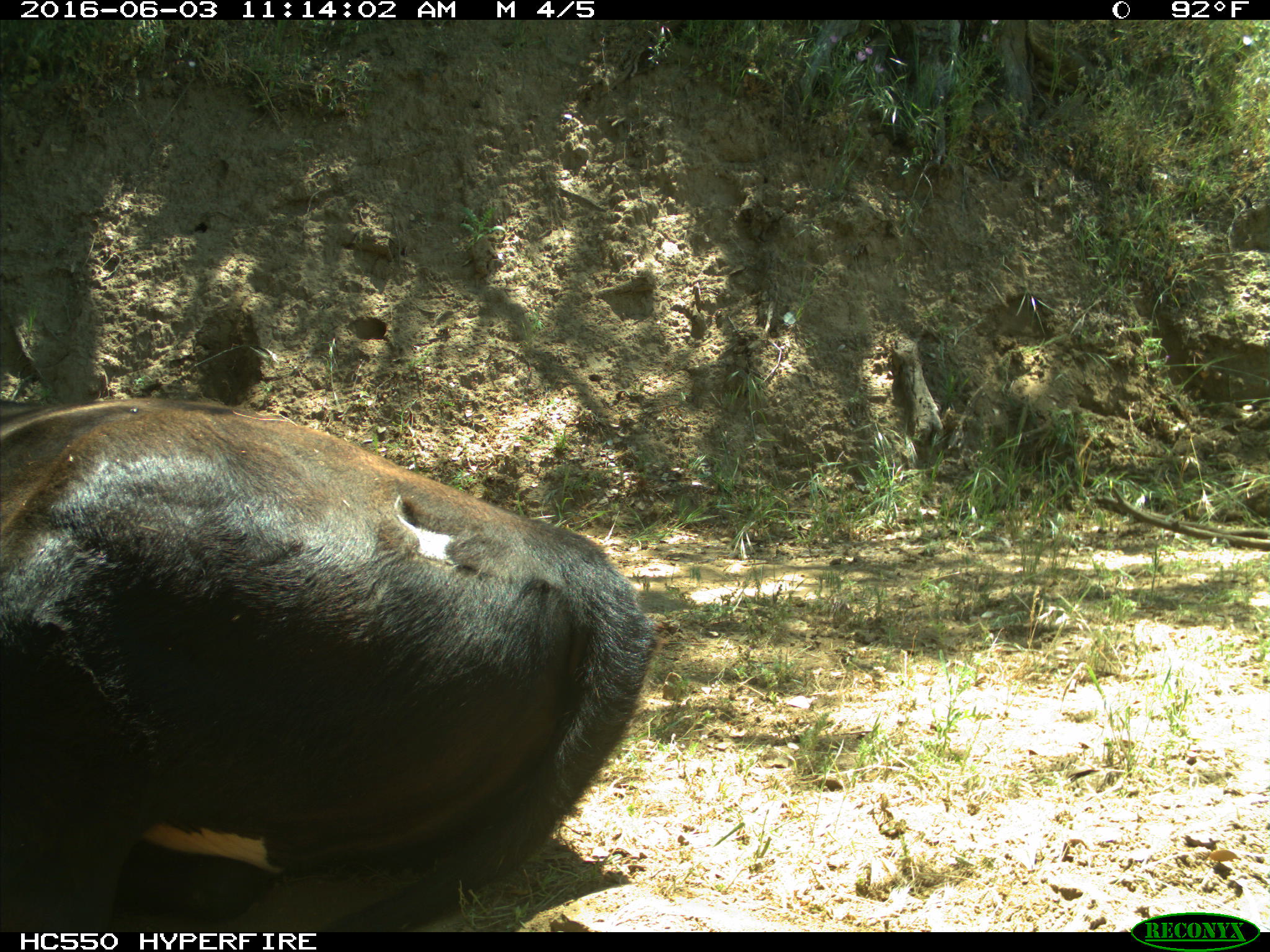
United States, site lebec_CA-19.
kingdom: Animalia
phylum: Chordata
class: Mammalia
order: Artiodactyla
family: Bovidae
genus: Bos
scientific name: Bos taurus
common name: domestic cow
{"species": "Bos taurus (domestic cow)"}